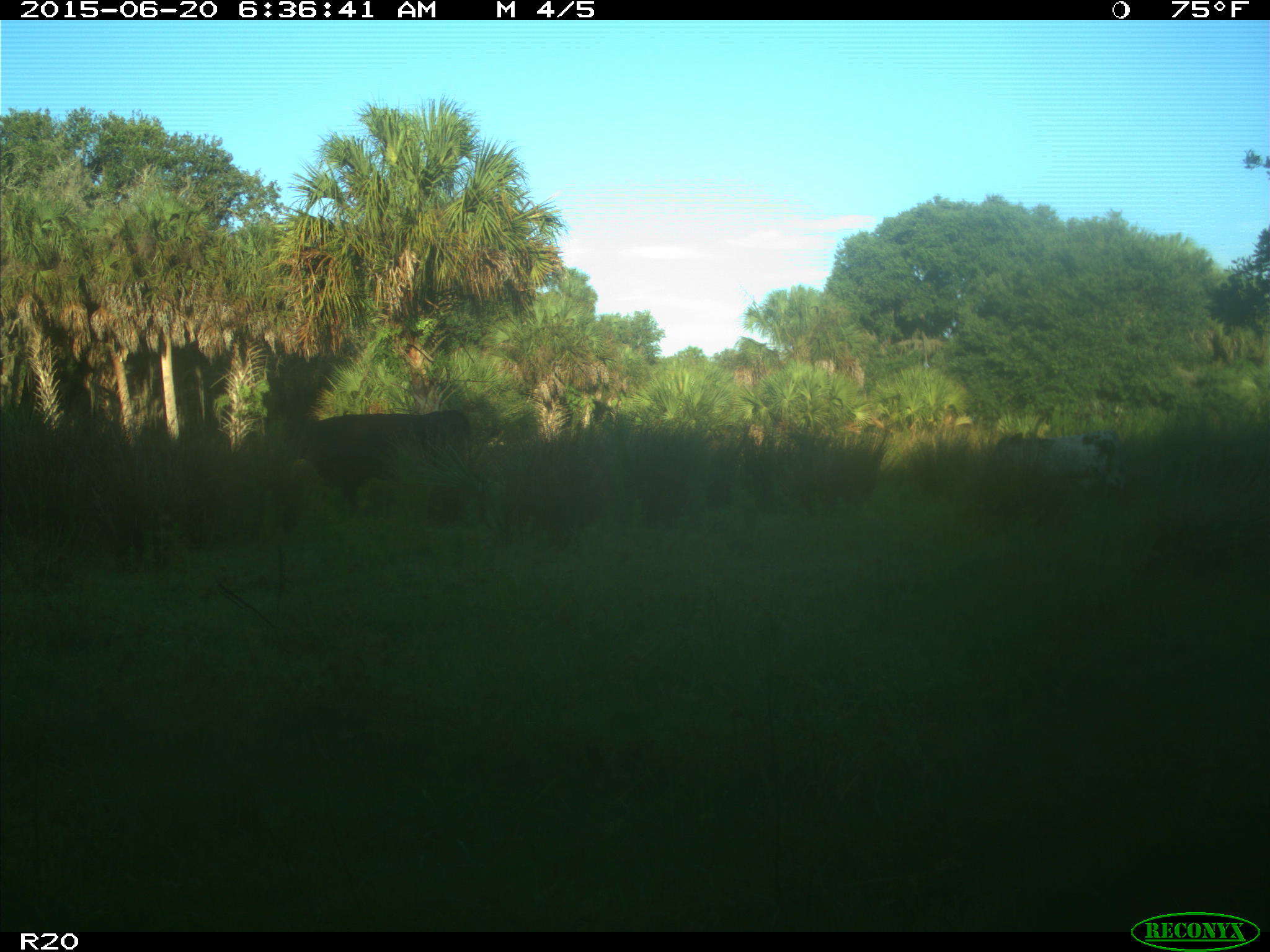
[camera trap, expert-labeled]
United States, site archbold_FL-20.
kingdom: Animalia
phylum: Chordata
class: Mammalia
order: Artiodactyla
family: Bovidae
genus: Bos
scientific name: Bos taurus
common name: domestic cow